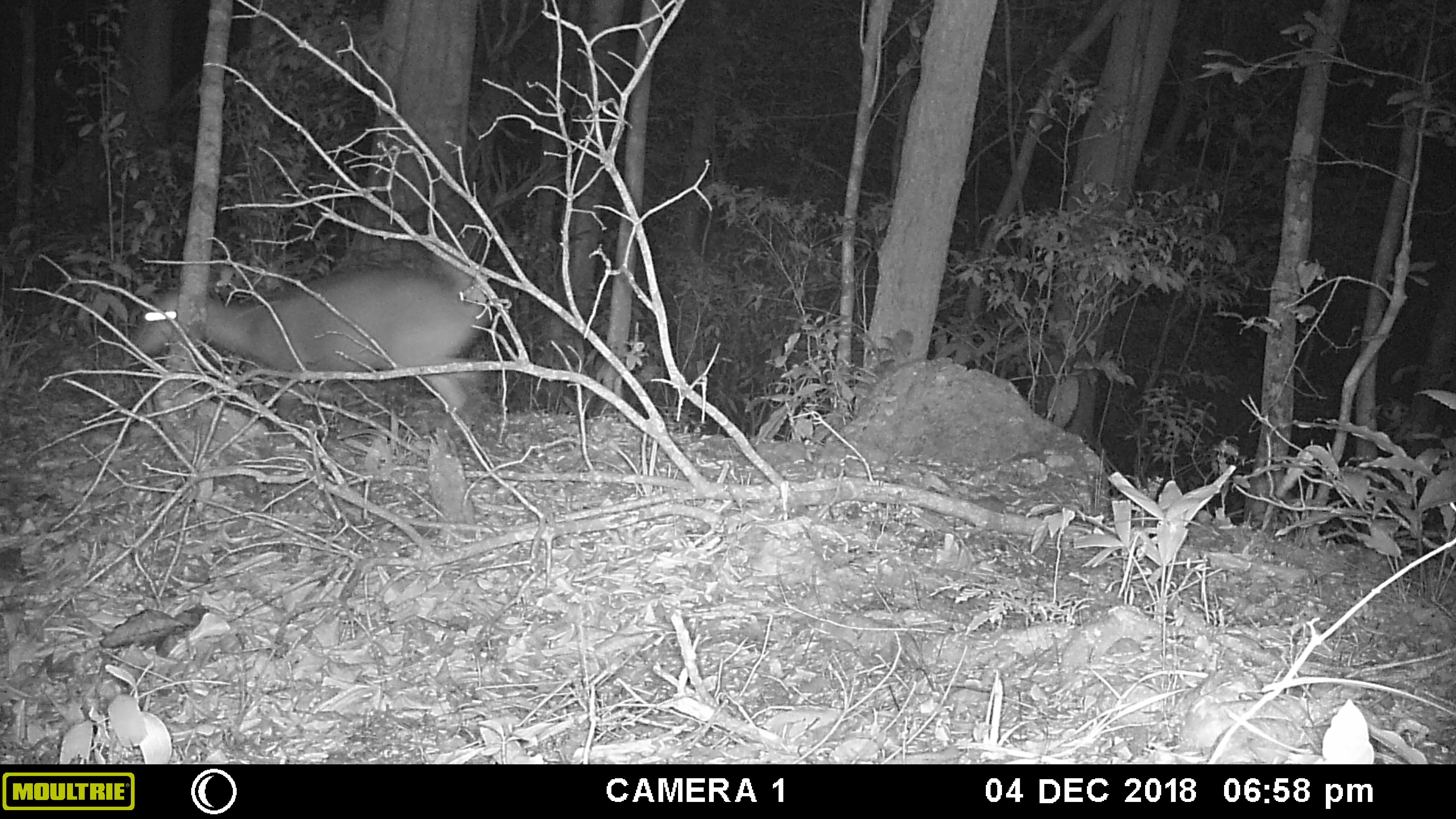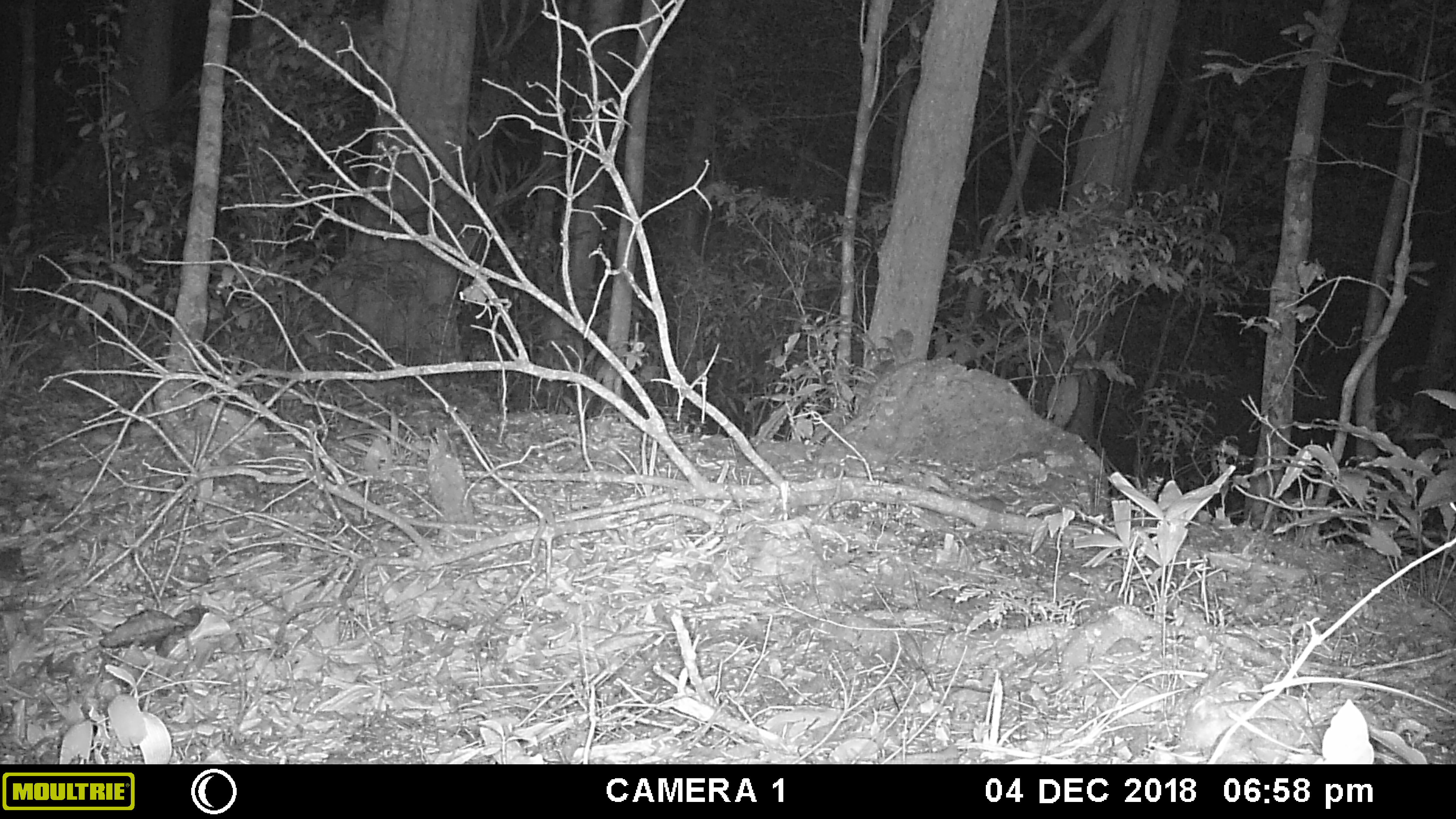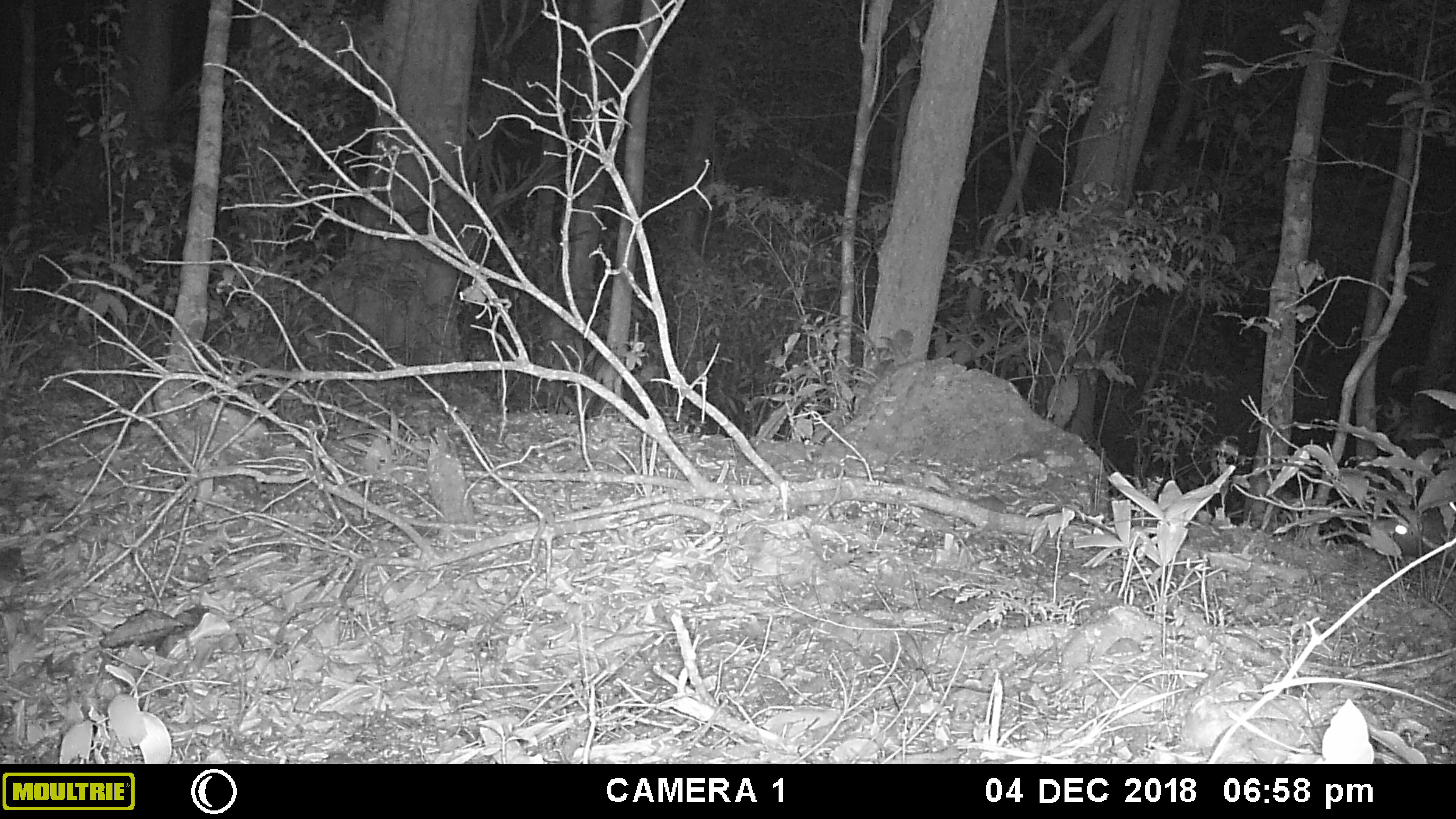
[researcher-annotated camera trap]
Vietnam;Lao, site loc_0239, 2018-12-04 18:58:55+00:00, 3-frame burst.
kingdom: Animalia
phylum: Chordata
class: Mammalia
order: Artiodactyla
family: Cervidae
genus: Muntiacus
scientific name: Muntiacus vuquangensis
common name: large-antlered muntjac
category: large antlered muntjac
Large antlered muntjac (large-antlered muntjac) (Muntiacus vuquangensis). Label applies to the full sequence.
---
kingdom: Animalia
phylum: Chordata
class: Mammalia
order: Rodentia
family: Hystricidae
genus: Hystrix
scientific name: Hystrix brachyura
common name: malayan porcupine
Malayan porcupine (Hystrix brachyura). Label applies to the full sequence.